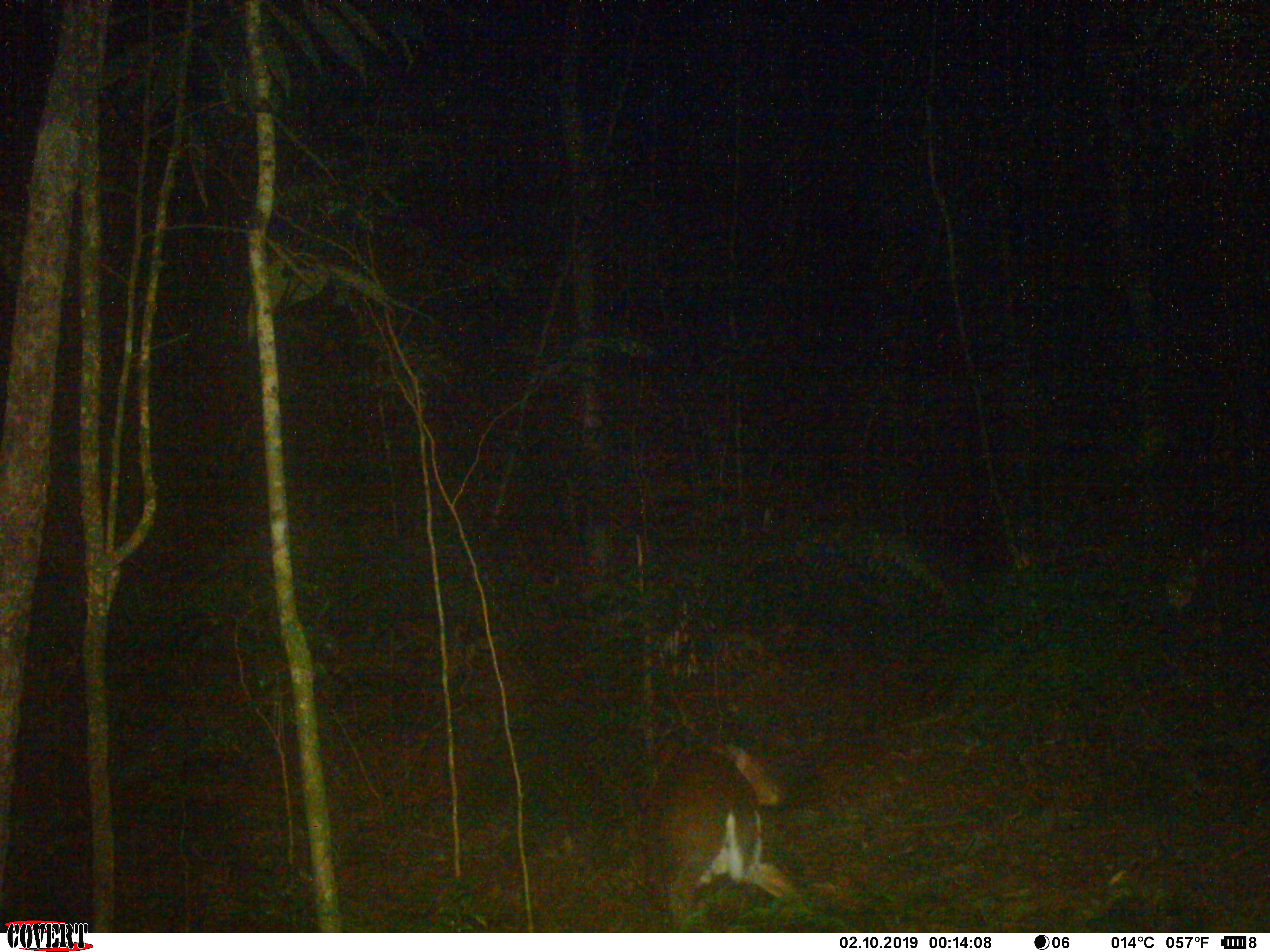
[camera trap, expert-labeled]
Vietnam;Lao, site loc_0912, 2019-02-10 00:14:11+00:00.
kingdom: Animalia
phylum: Chordata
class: Mammalia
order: Artiodactyla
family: Cervidae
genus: Muntiacus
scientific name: Muntiacus rooseveltorum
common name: roosevelt's muntjac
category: roosevelts muntjac group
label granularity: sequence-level